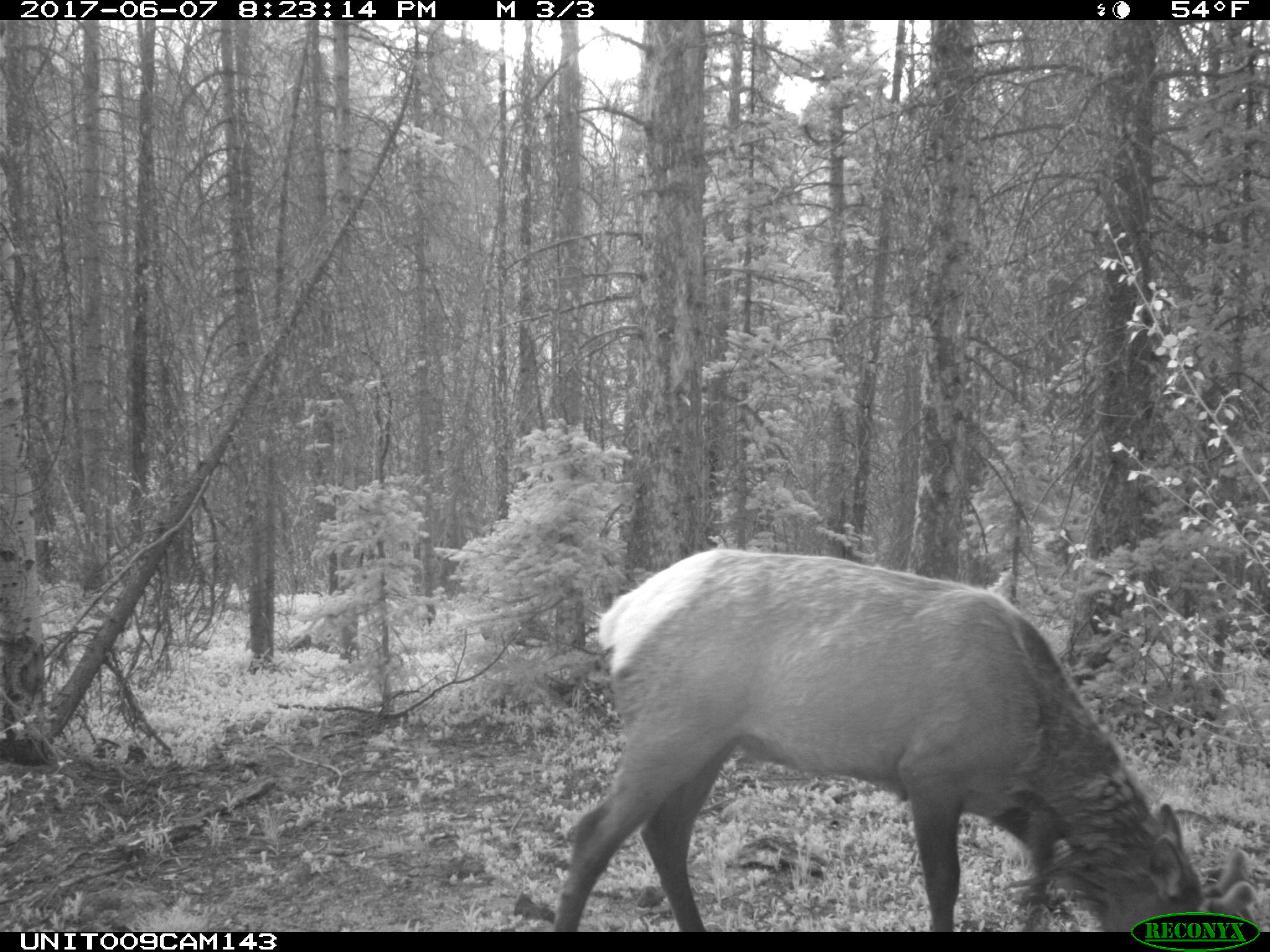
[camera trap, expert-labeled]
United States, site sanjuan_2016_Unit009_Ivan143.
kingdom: Animalia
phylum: Chordata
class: Mammalia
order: Artiodactyla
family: Cervidae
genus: Cervus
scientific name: Cervus elaphus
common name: red deer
Cervus elaphus (red deer).